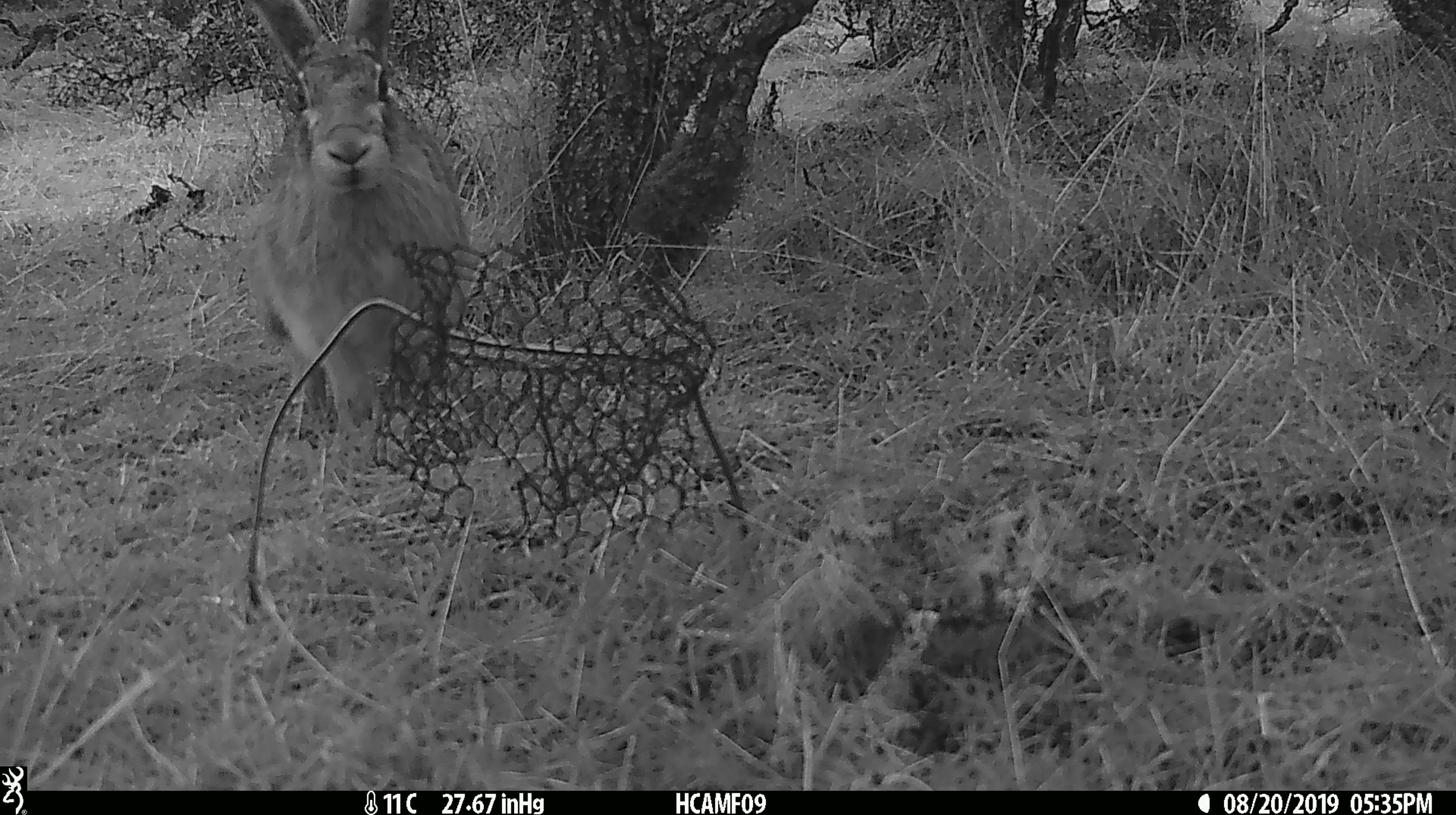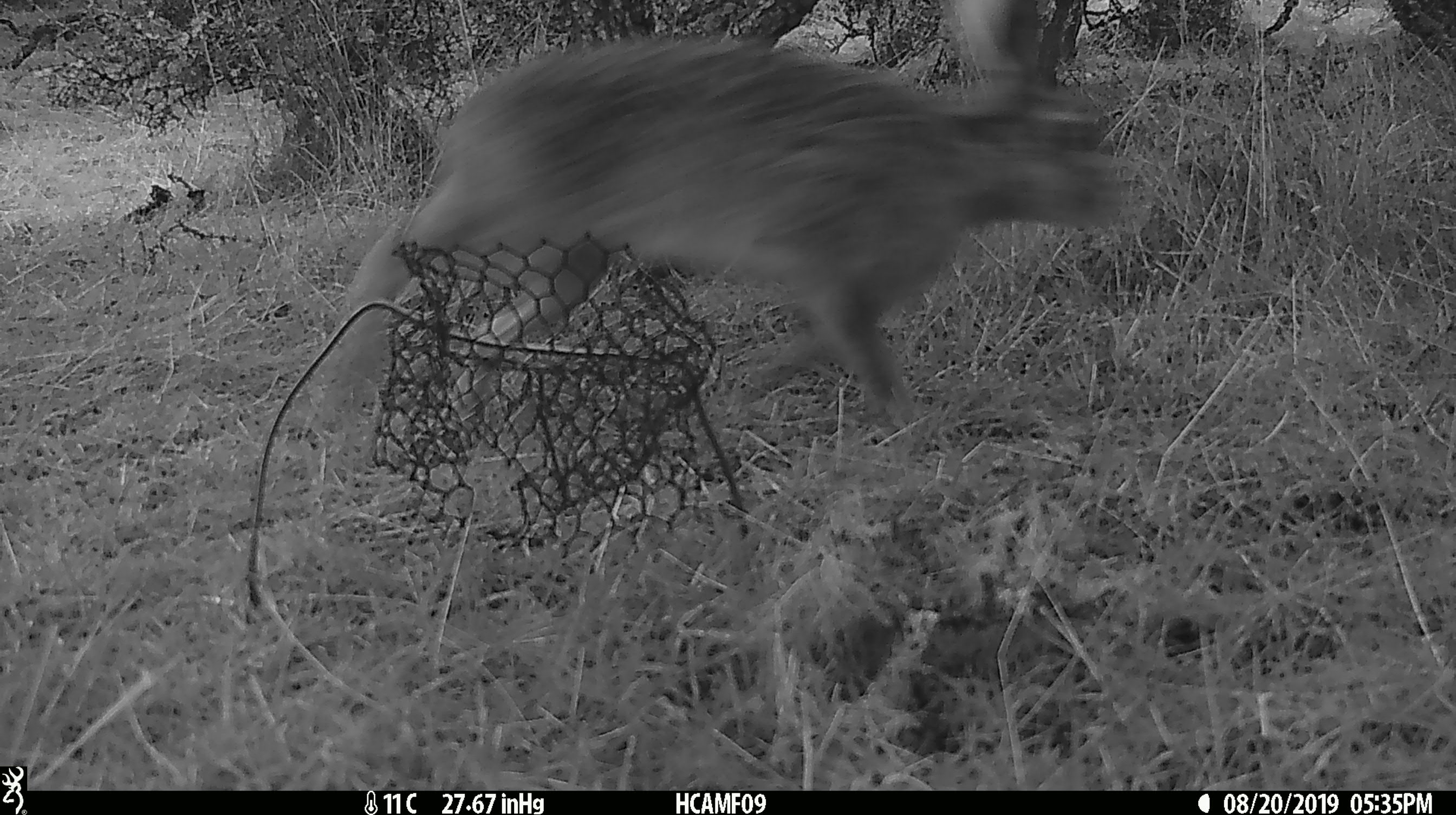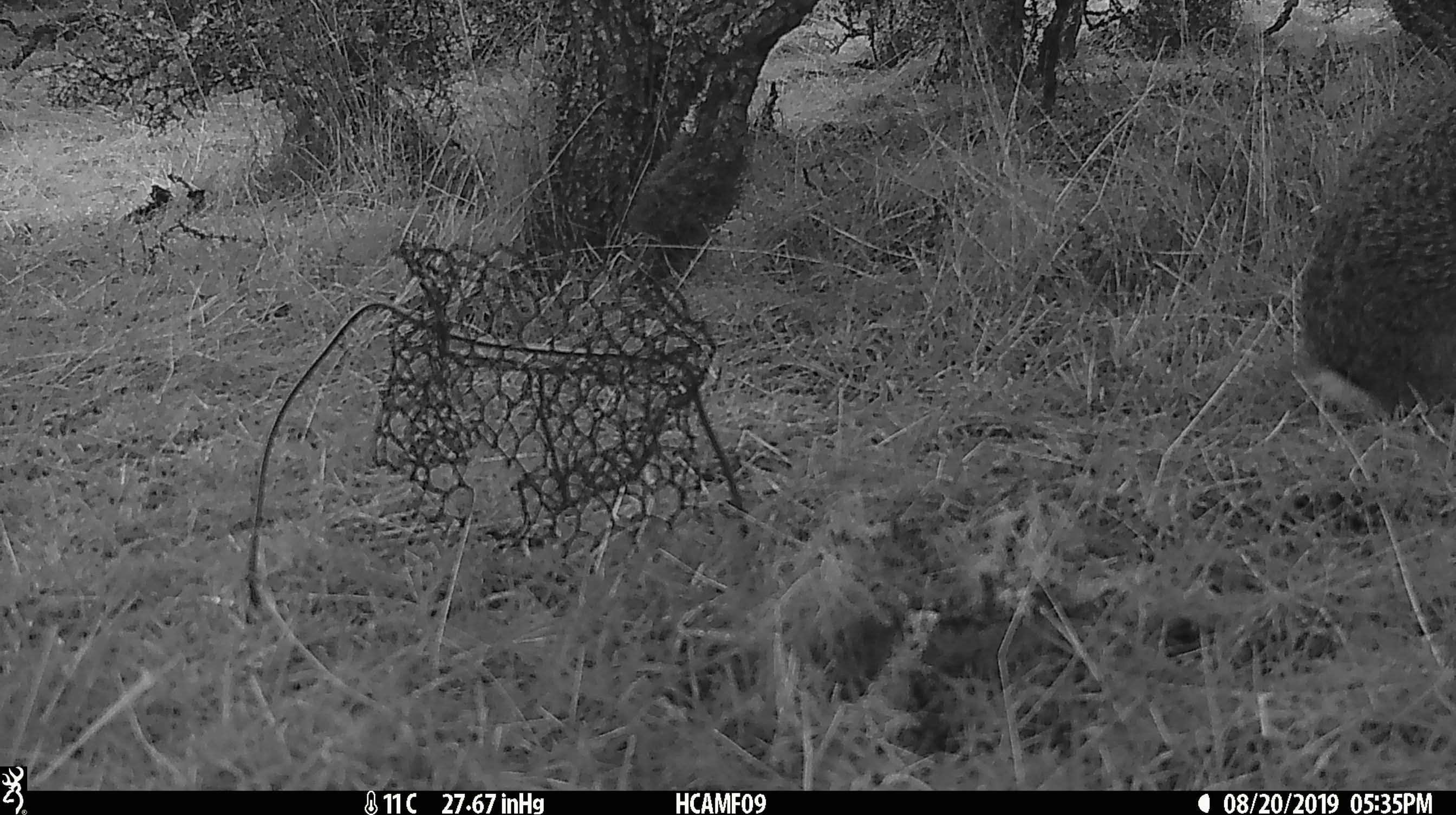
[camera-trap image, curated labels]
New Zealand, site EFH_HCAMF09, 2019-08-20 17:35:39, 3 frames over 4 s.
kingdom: Animalia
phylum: Chordata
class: Mammalia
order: Lagomorpha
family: Leporidae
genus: Lepus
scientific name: Lepus europaeus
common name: brown hare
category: hare